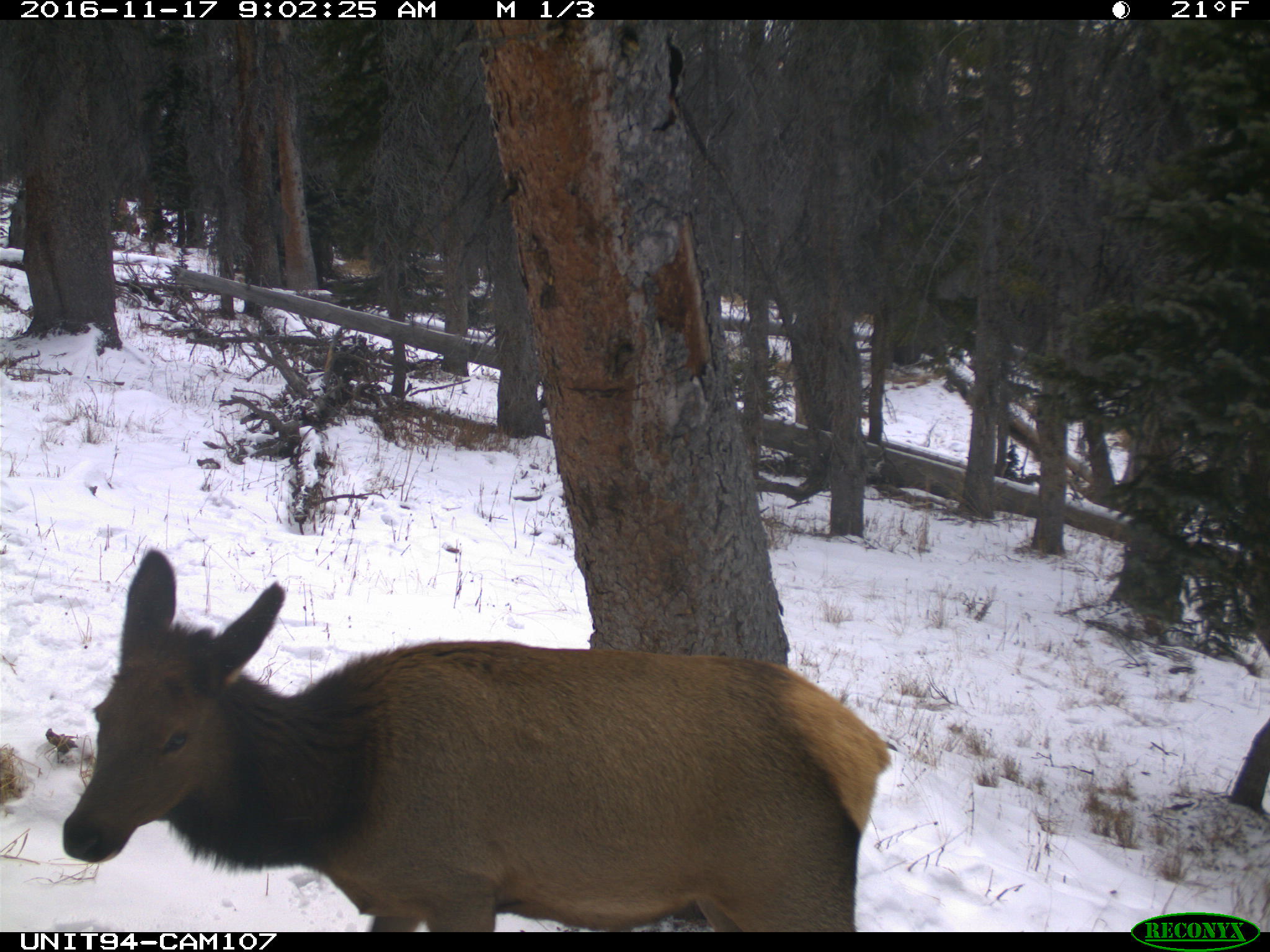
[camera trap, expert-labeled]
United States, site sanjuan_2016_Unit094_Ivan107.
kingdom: Animalia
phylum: Chordata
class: Mammalia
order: Artiodactyla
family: Cervidae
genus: Cervus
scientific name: Cervus elaphus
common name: red deer